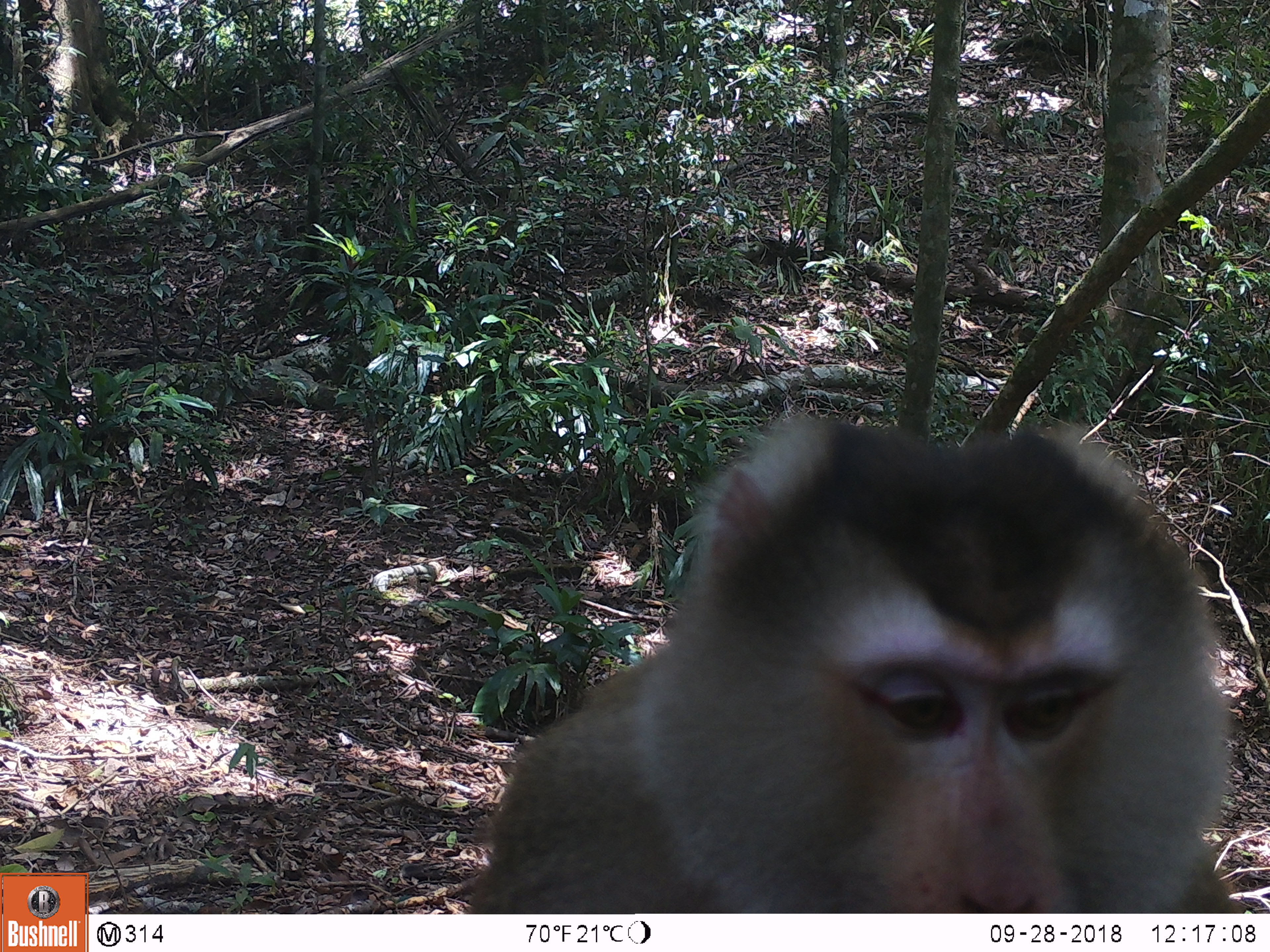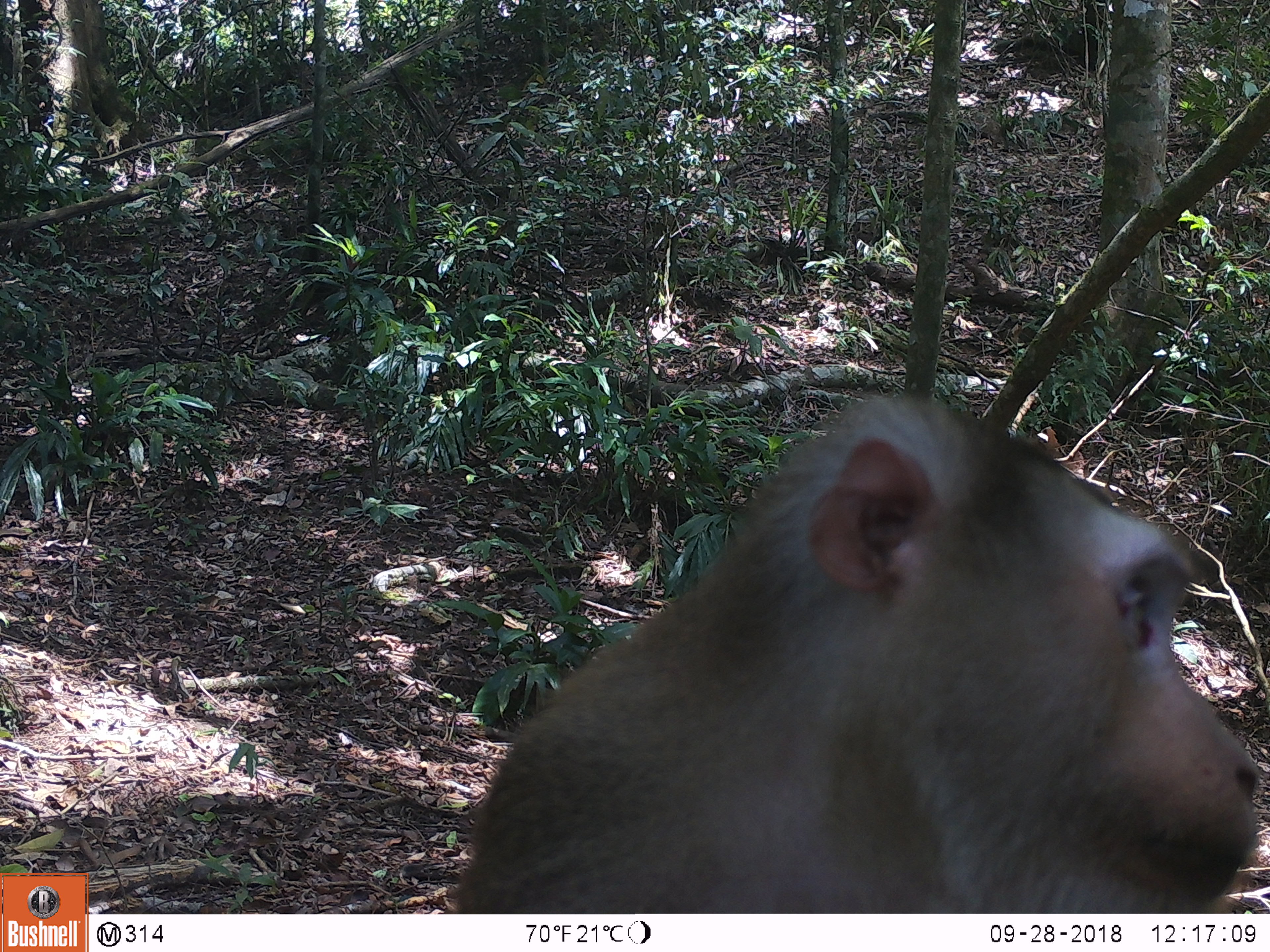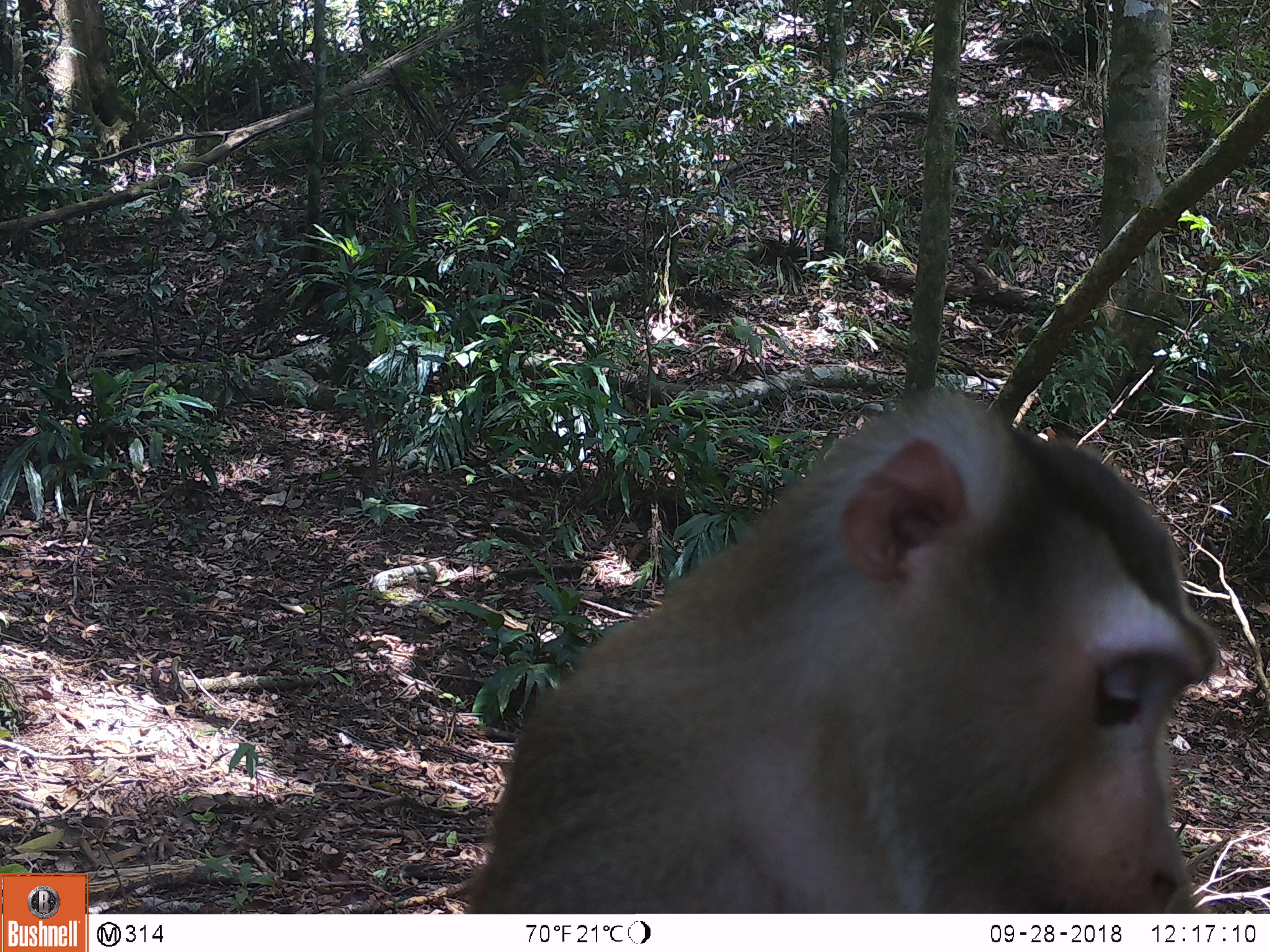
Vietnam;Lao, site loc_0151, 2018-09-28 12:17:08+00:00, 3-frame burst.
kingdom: Animalia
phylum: Chordata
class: Mammalia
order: Primates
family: Cercopithecidae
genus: Macaca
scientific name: Macaca nemestrina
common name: pig-tailed macaque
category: pig tailed macaque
Pig tailed macaque (pig-tailed macaque) (Macaca nemestrina). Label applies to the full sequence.